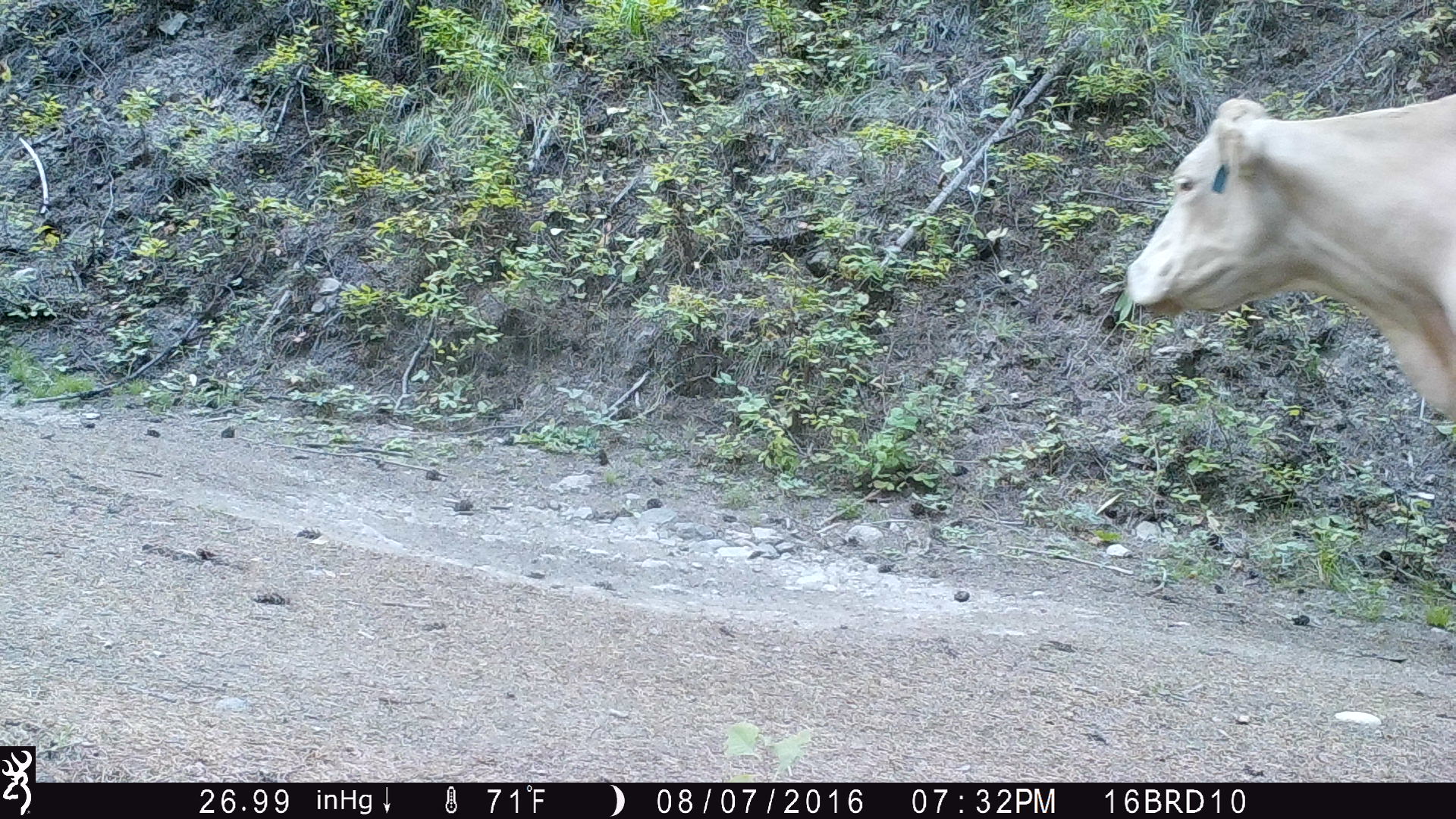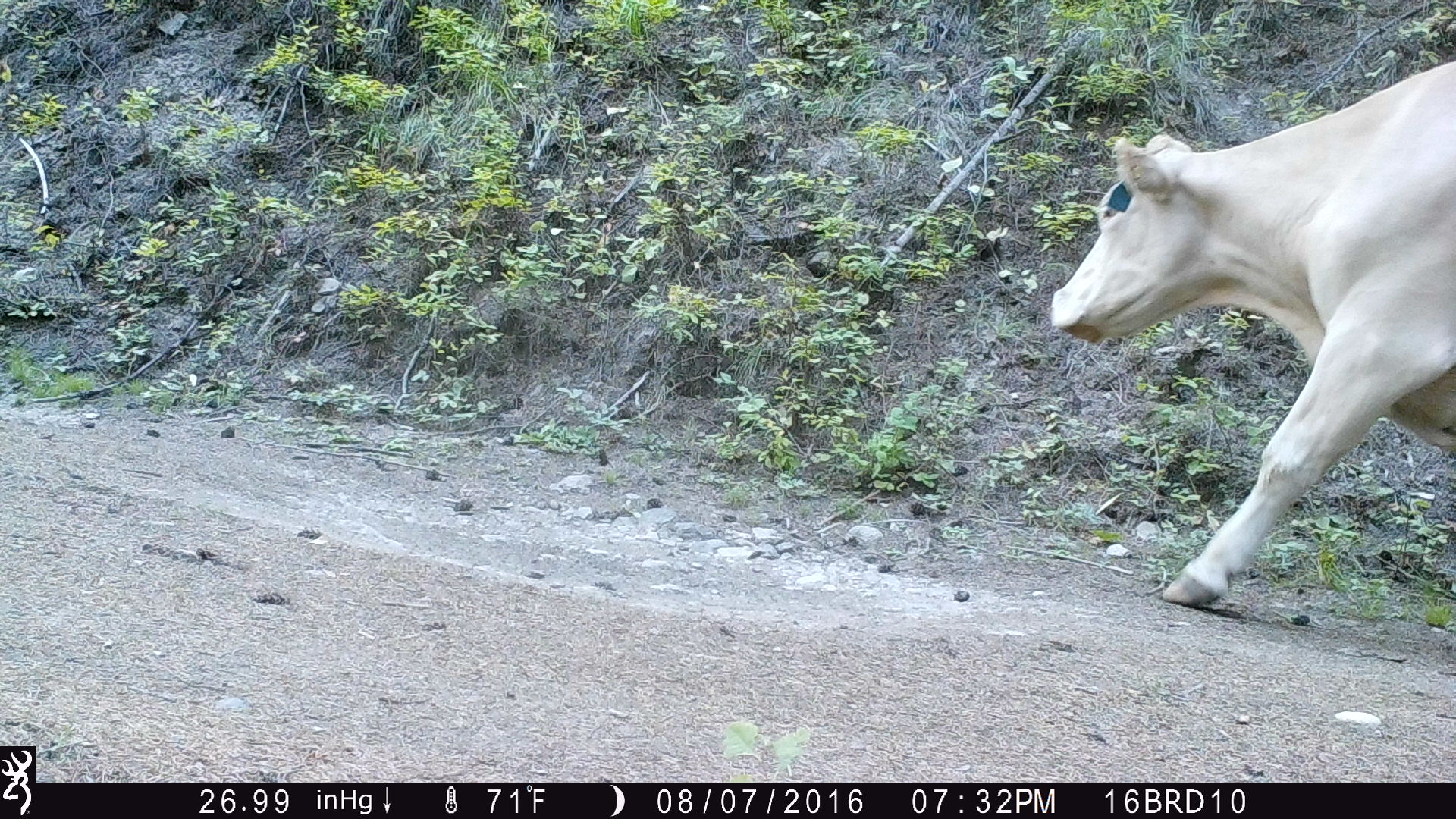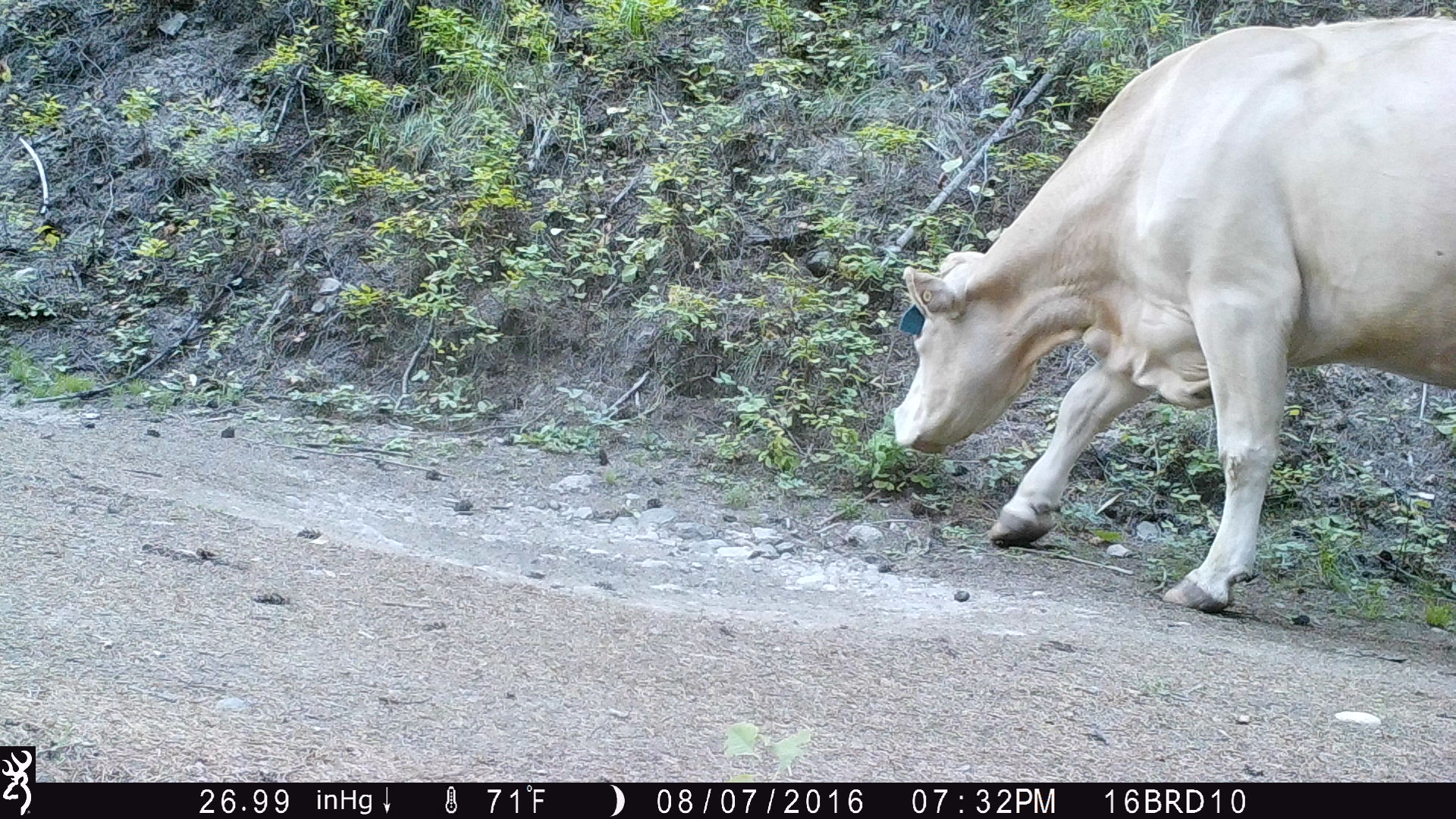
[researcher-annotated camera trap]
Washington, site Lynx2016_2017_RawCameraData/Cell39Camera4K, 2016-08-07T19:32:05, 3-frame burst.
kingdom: Animalia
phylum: Chordata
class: Mammalia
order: Artiodactyla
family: Bovidae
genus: Bos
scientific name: Bos taurus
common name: domestic cattle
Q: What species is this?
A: Domestic cattle (Bos taurus).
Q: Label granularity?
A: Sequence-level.